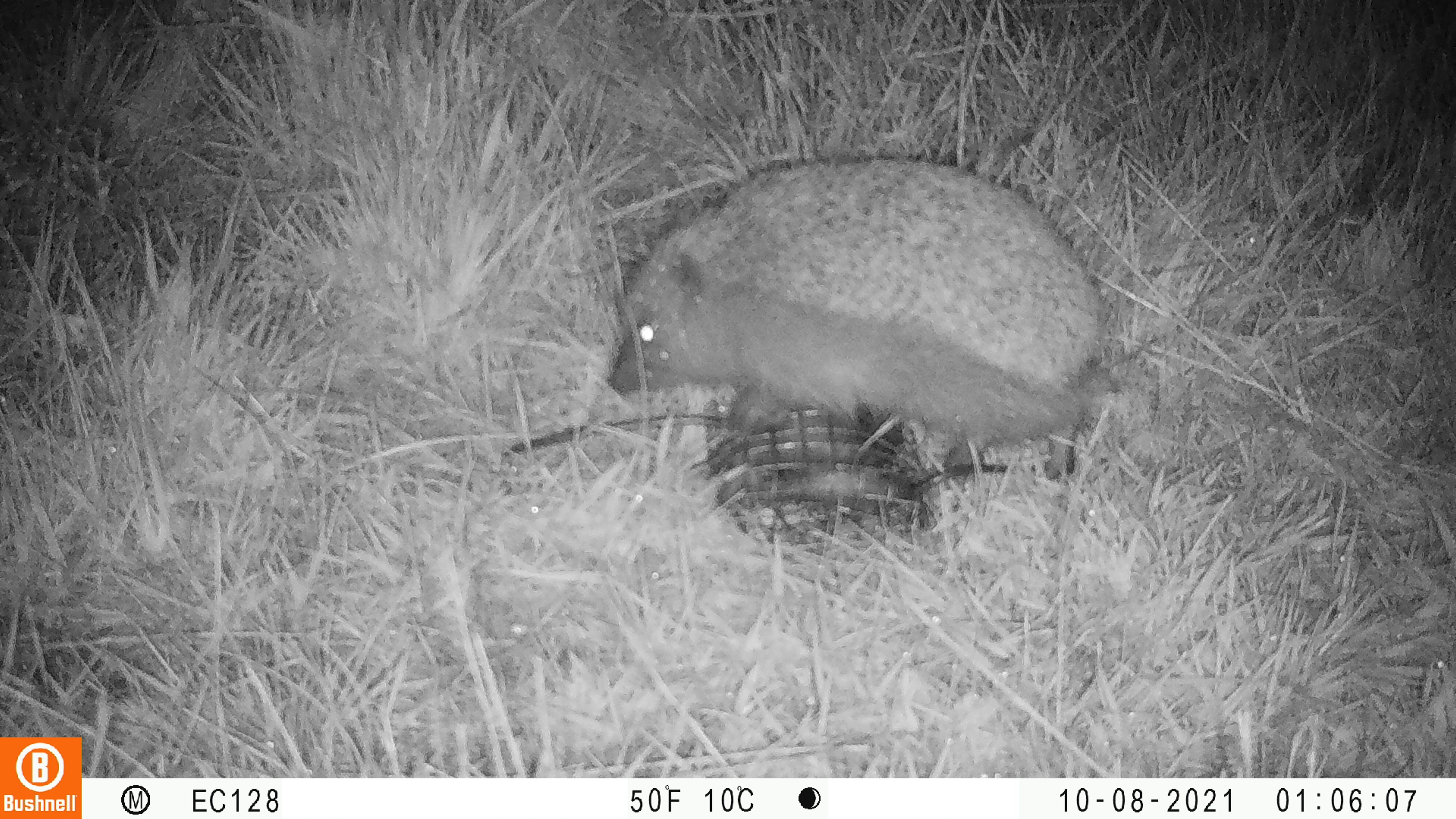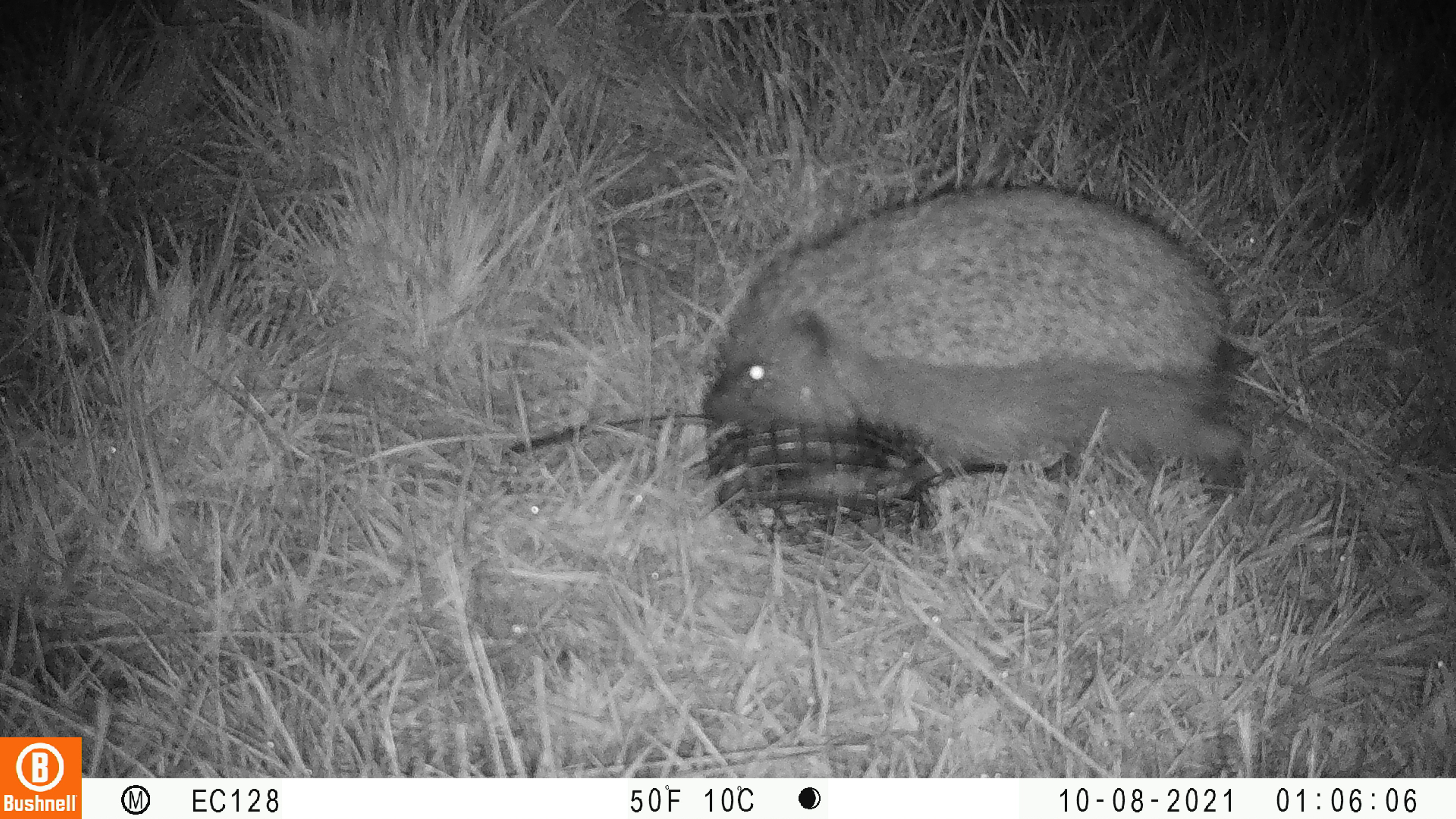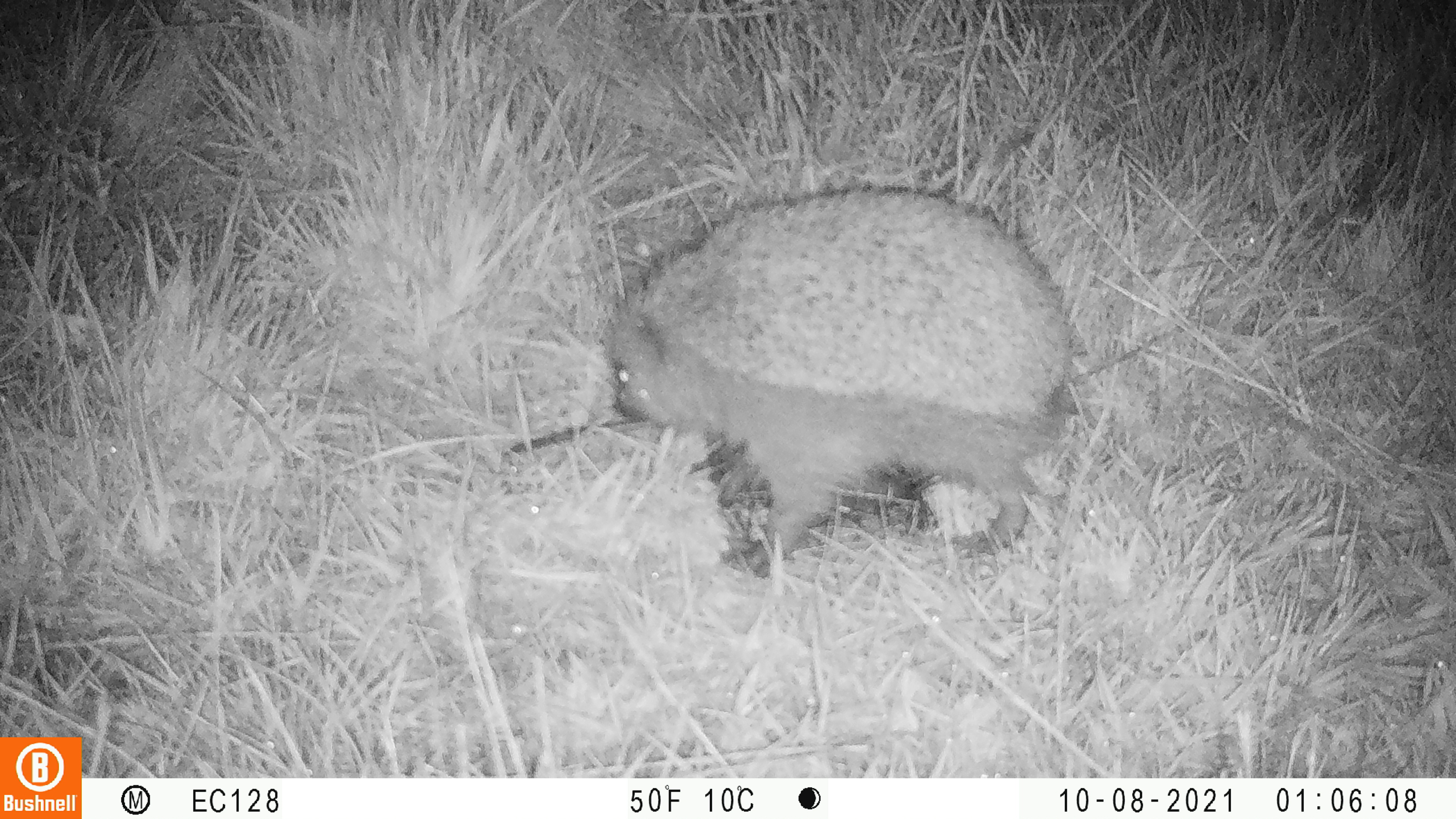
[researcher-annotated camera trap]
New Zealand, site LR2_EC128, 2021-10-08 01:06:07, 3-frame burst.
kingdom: Animalia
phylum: Chordata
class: Mammalia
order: Eulipotyphla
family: Erinaceidae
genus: Erinaceus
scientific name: Erinaceus europaeus europaeus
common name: european hedgehog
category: hedgehog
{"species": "hedgehog (european hedgehog) (Erinaceus europaeus europaeus)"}